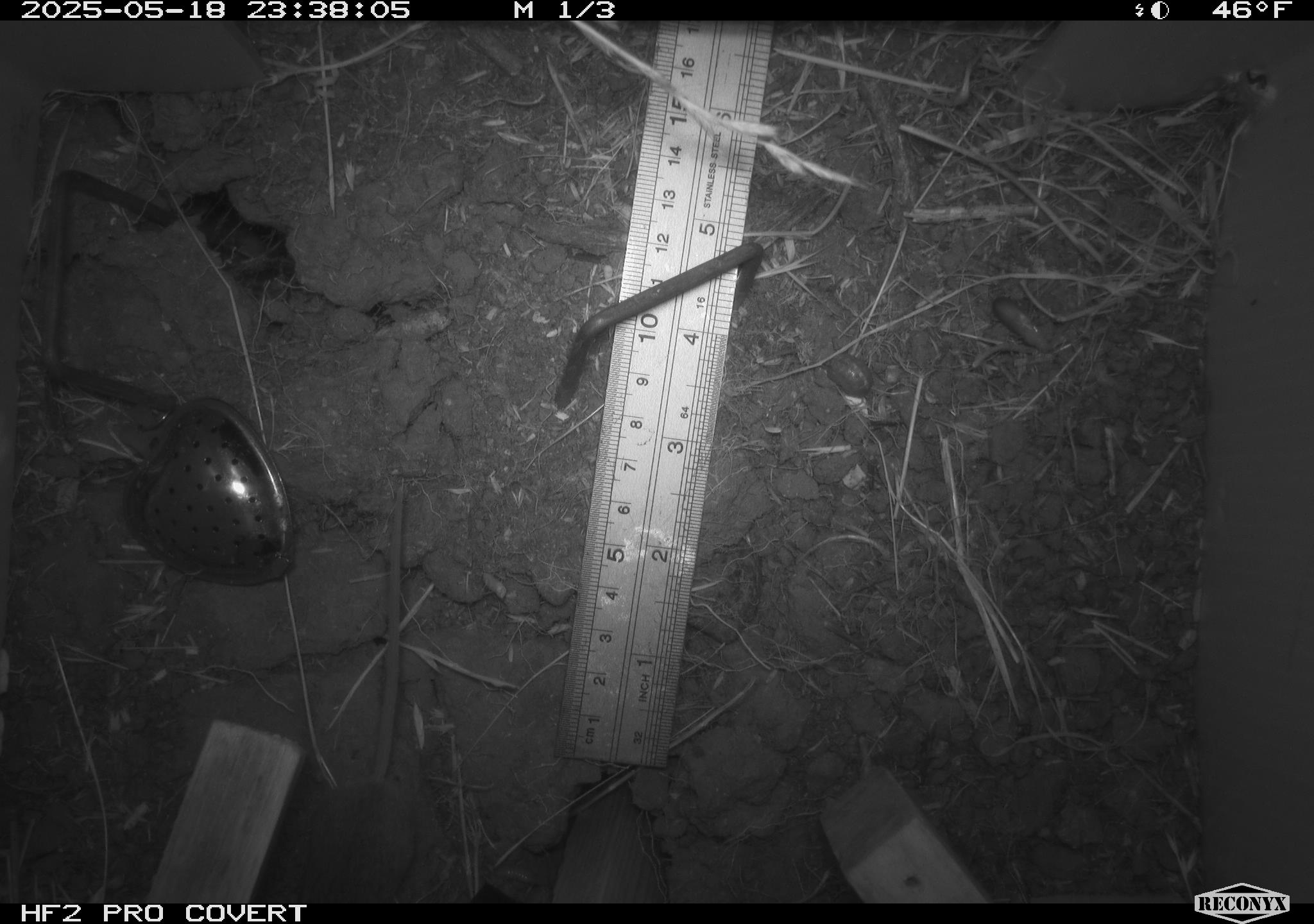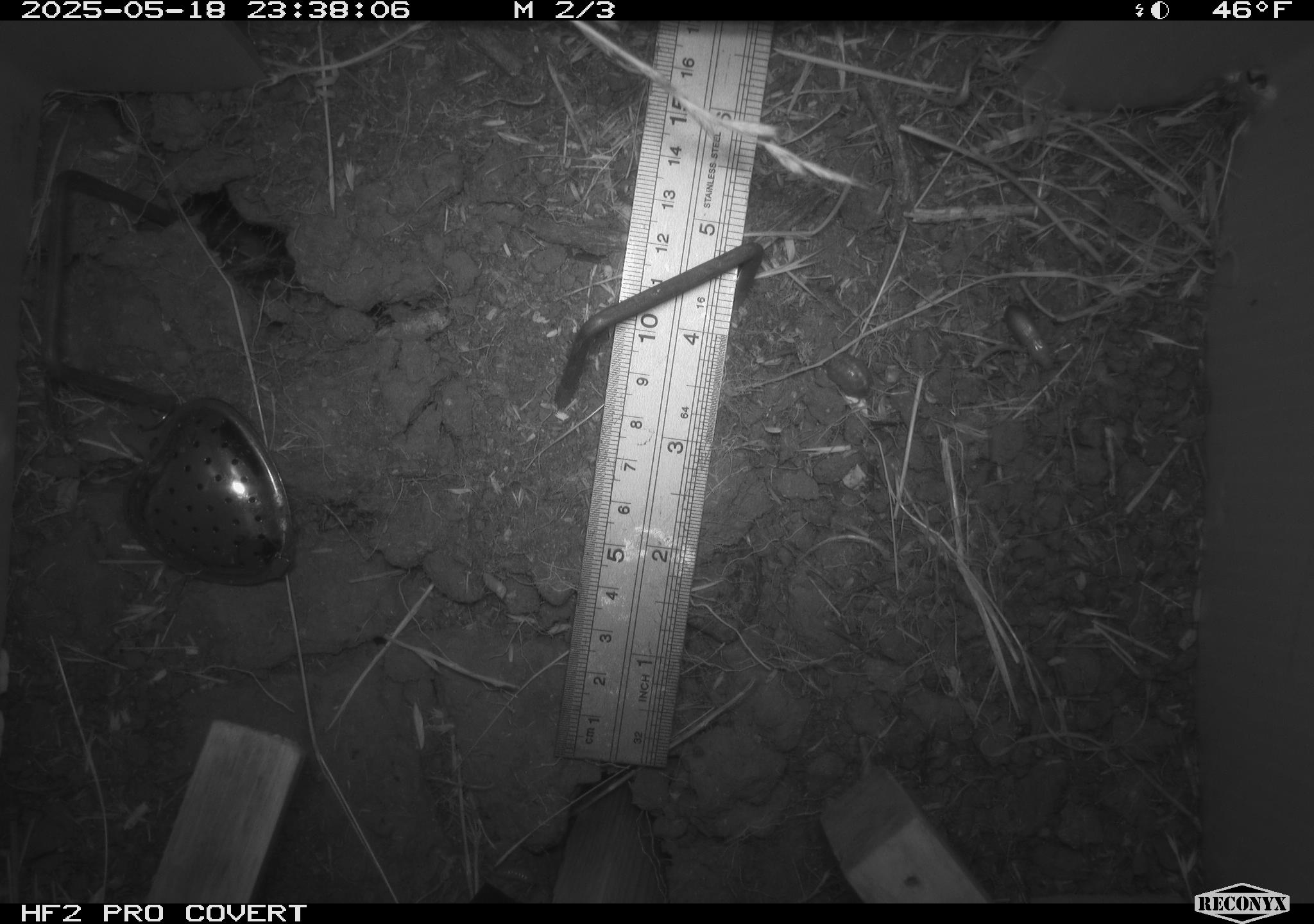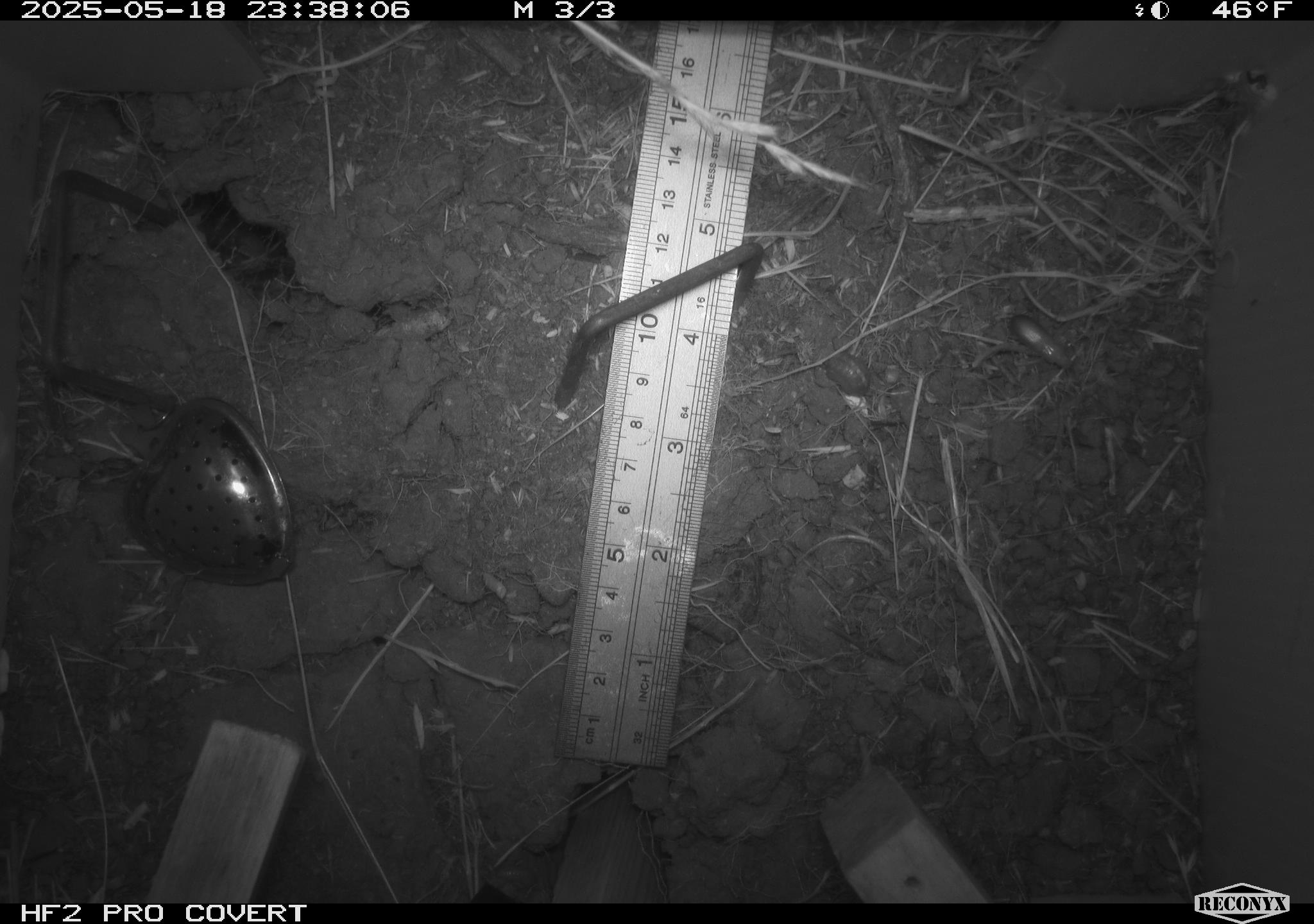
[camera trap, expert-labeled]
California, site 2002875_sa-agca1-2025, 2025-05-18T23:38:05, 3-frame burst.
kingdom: Animalia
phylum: Chordata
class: Mammalia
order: Rodentia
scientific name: Rodentia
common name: mouse species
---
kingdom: Animalia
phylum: Arthropoda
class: Insecta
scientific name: Insecta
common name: insect